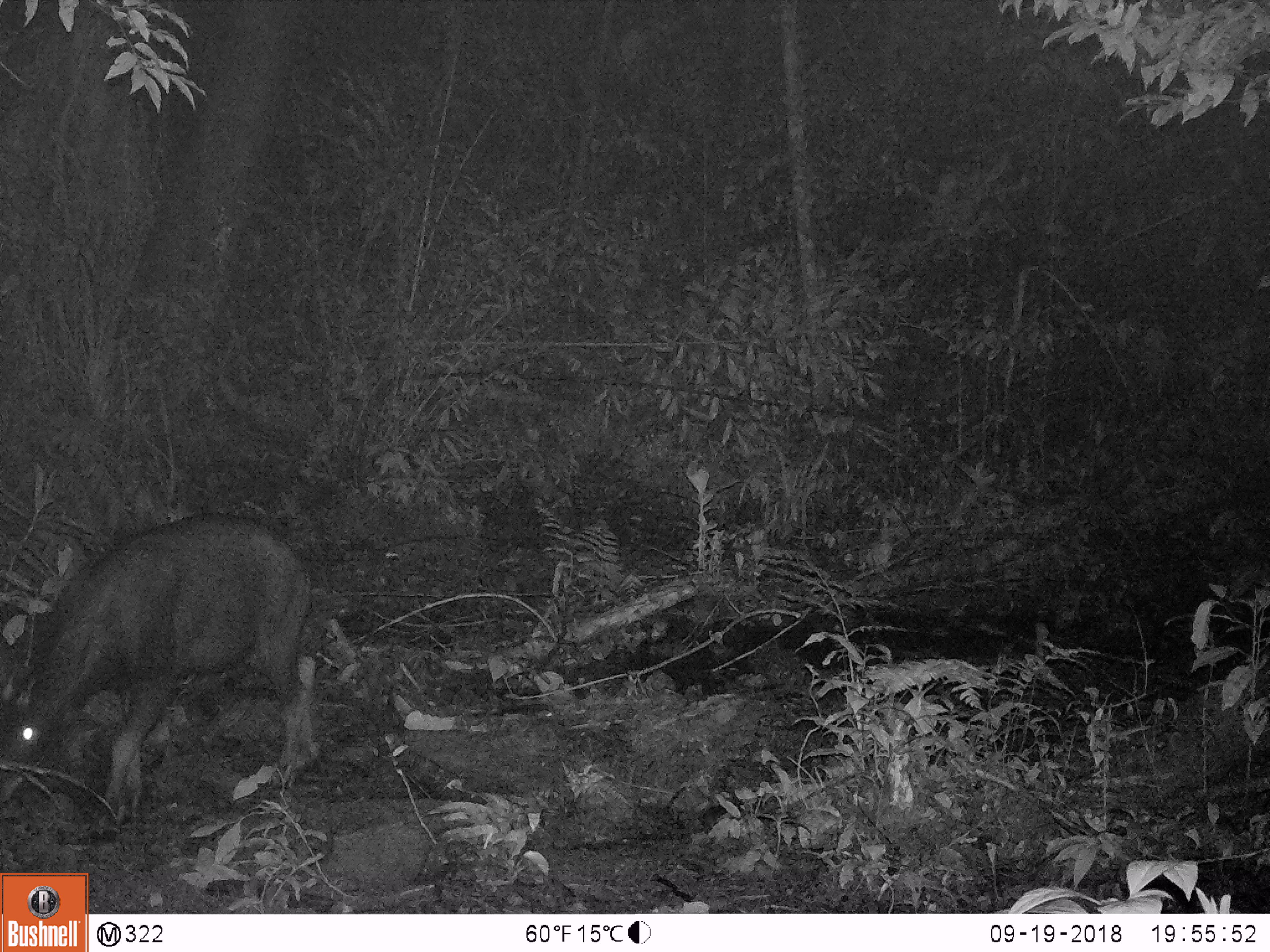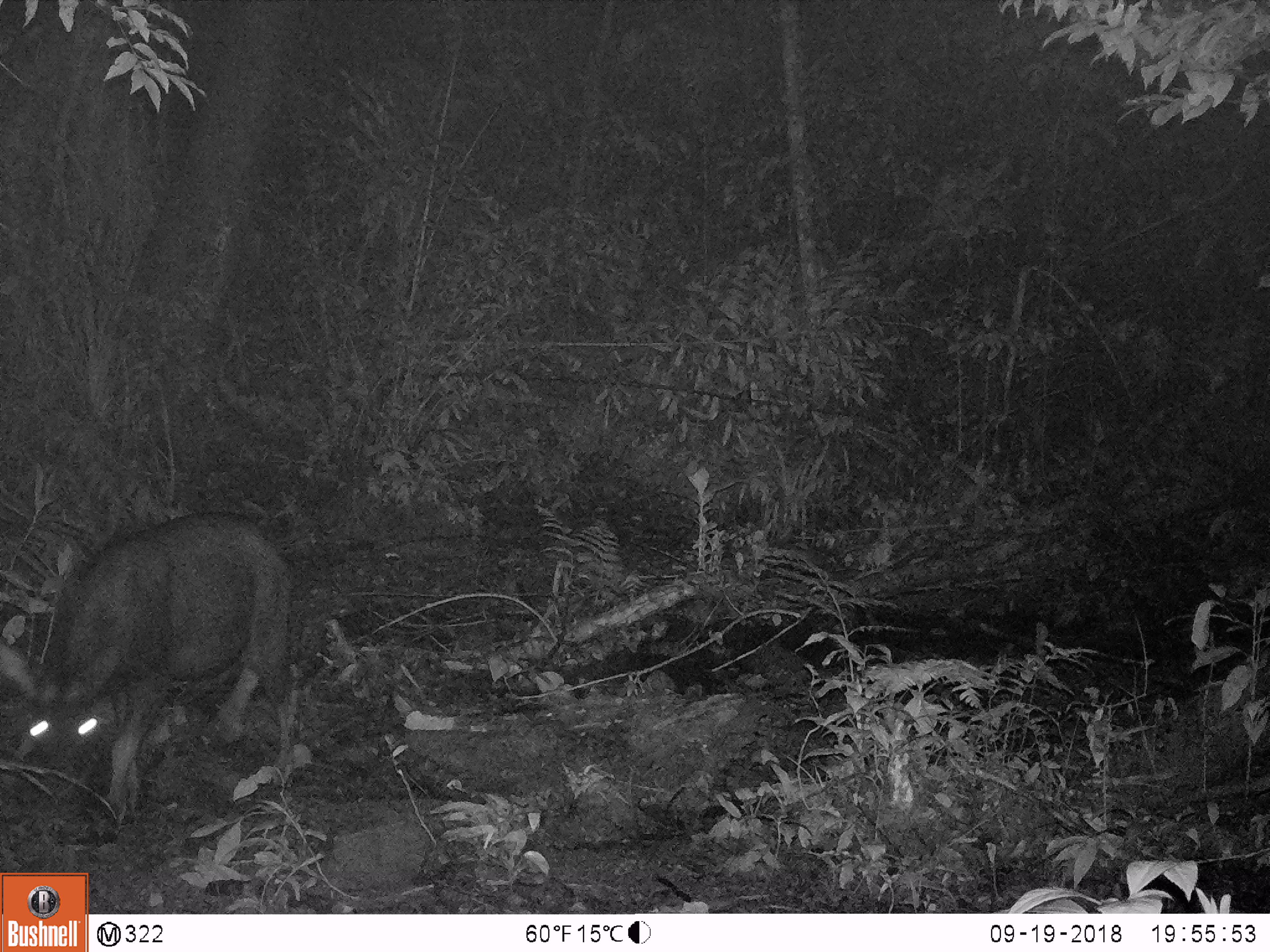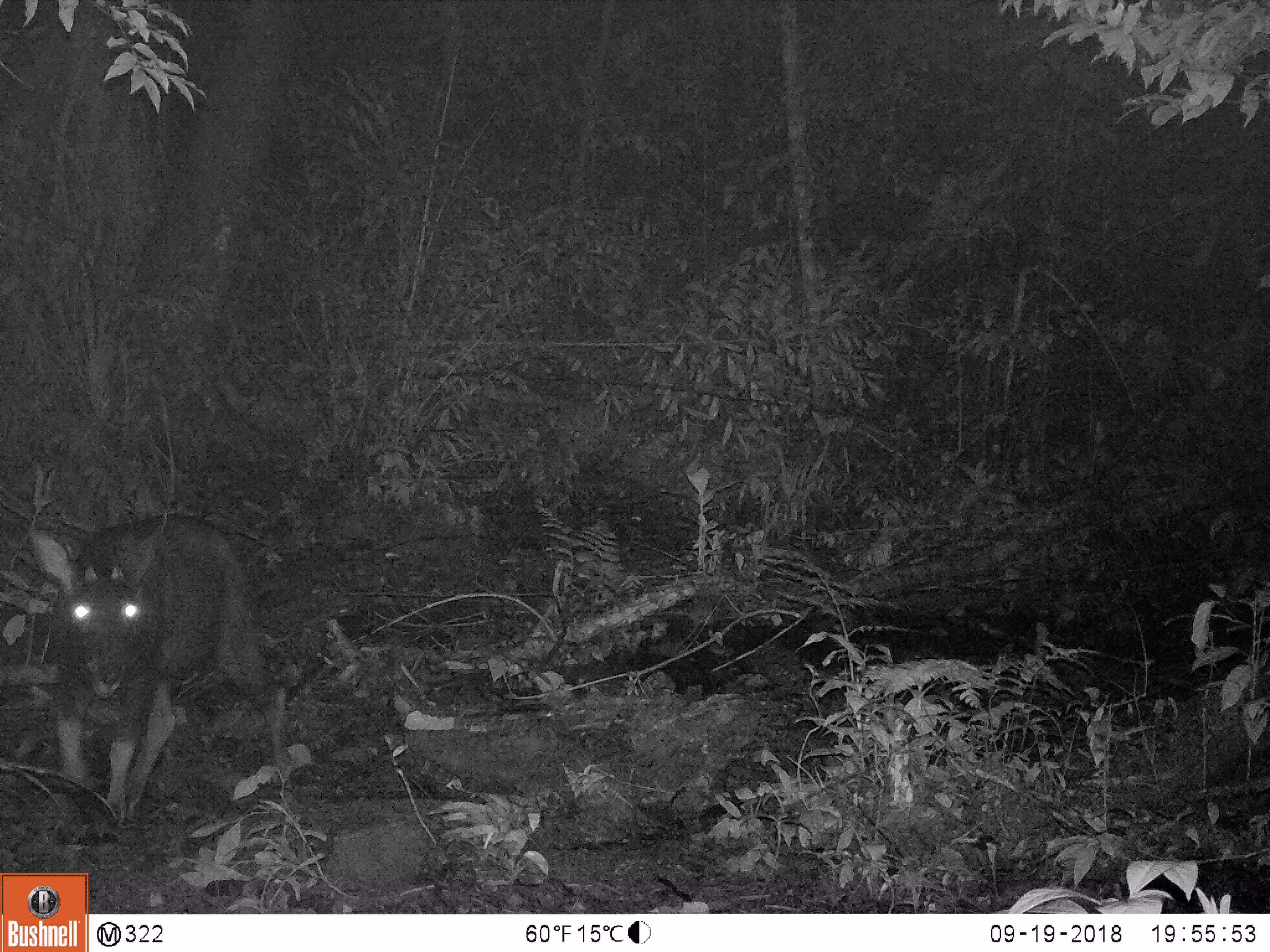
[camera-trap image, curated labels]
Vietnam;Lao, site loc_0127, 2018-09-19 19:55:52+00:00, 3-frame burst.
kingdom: Animalia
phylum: Chordata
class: Mammalia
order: Artiodactyla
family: Bovidae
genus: Capricornis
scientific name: Capricornis sumatraensis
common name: chinese serow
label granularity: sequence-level